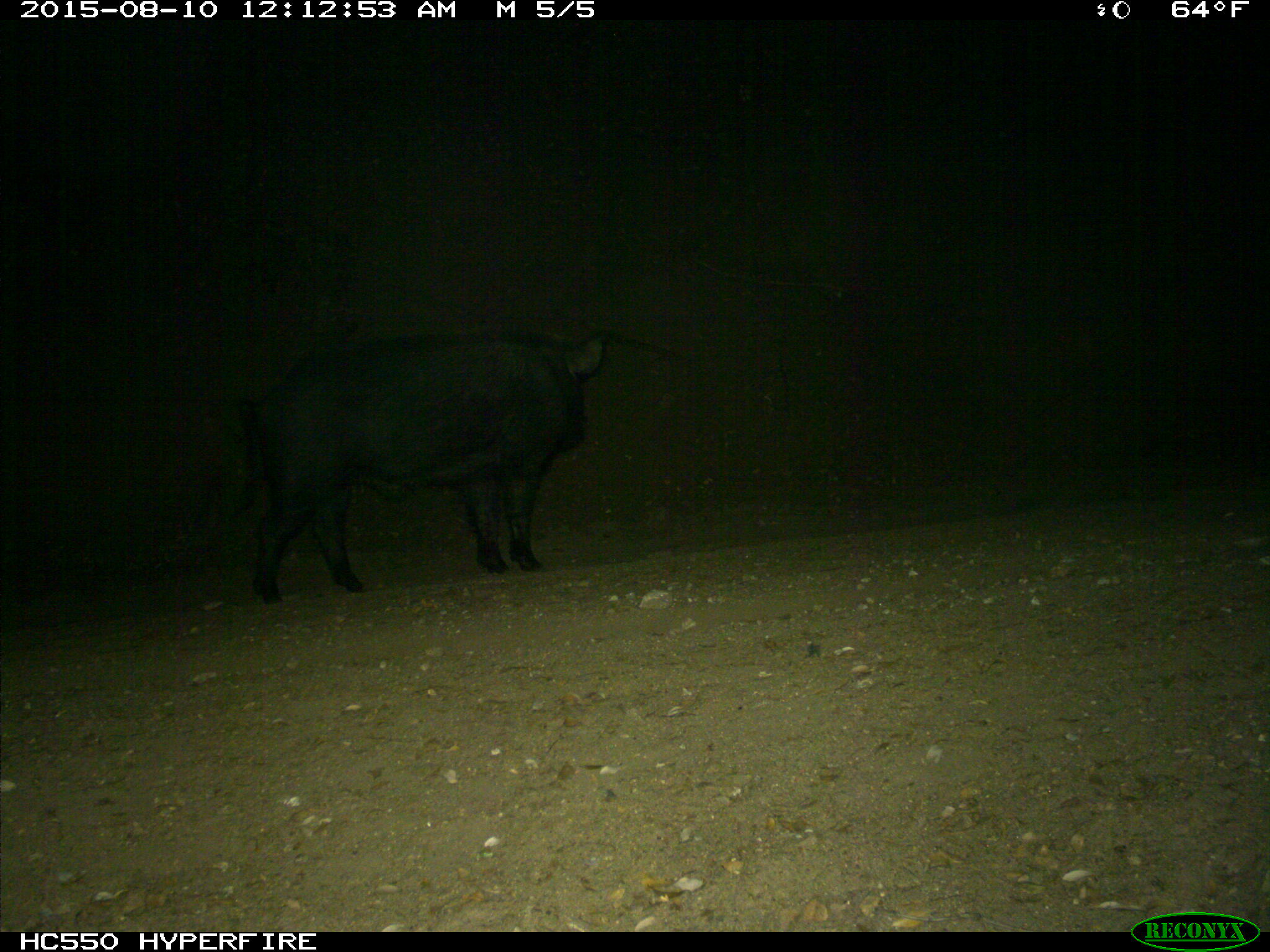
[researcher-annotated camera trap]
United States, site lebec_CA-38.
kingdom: Animalia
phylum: Chordata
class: Mammalia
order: Artiodactyla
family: Suidae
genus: Sus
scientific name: Sus scrofa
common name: wild boar